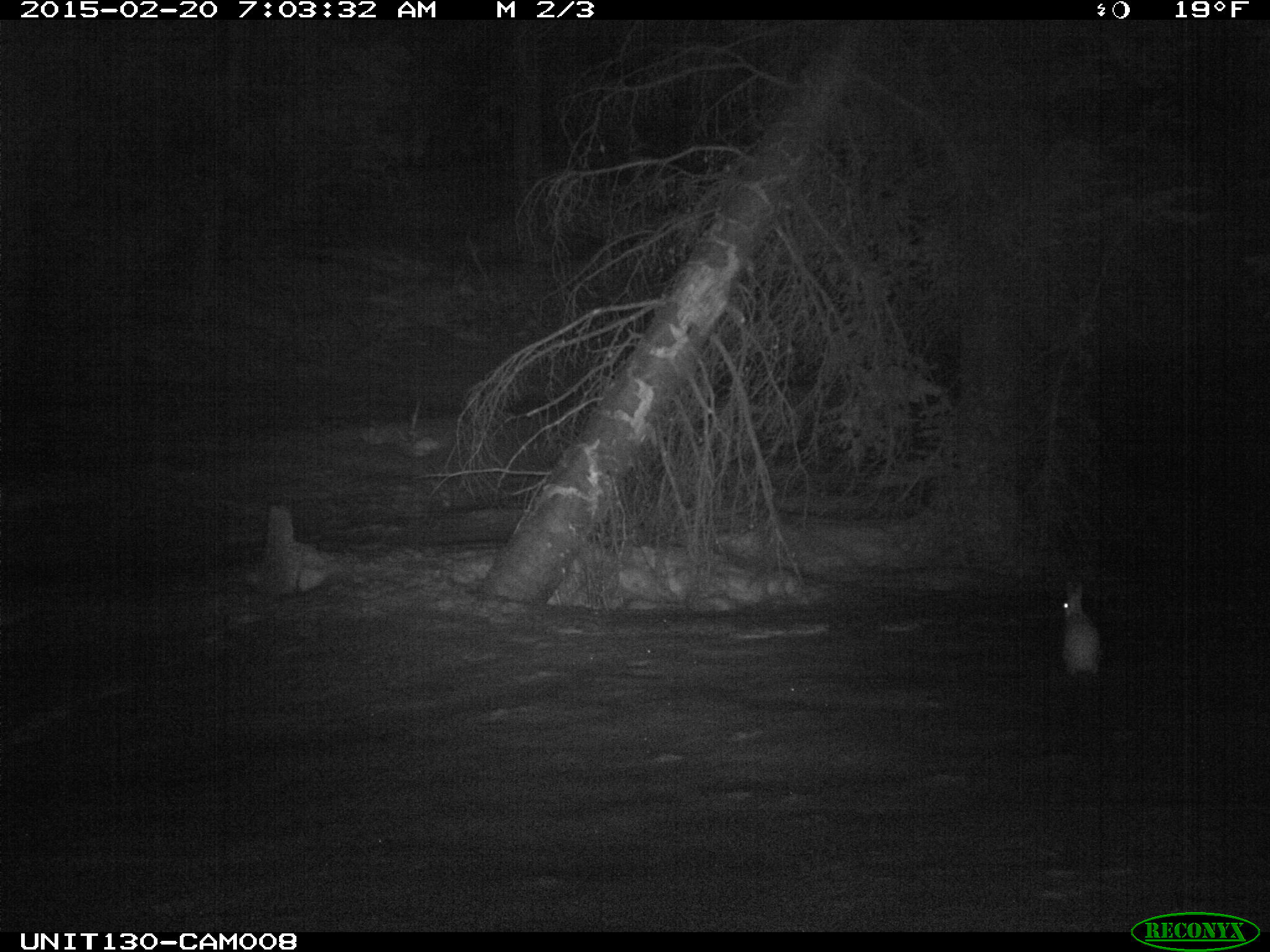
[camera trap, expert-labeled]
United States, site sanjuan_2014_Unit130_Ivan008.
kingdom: Animalia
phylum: Chordata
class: Mammalia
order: Lagomorpha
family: Leporidae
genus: Lepus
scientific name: Lepus americanus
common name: snowshoe hare